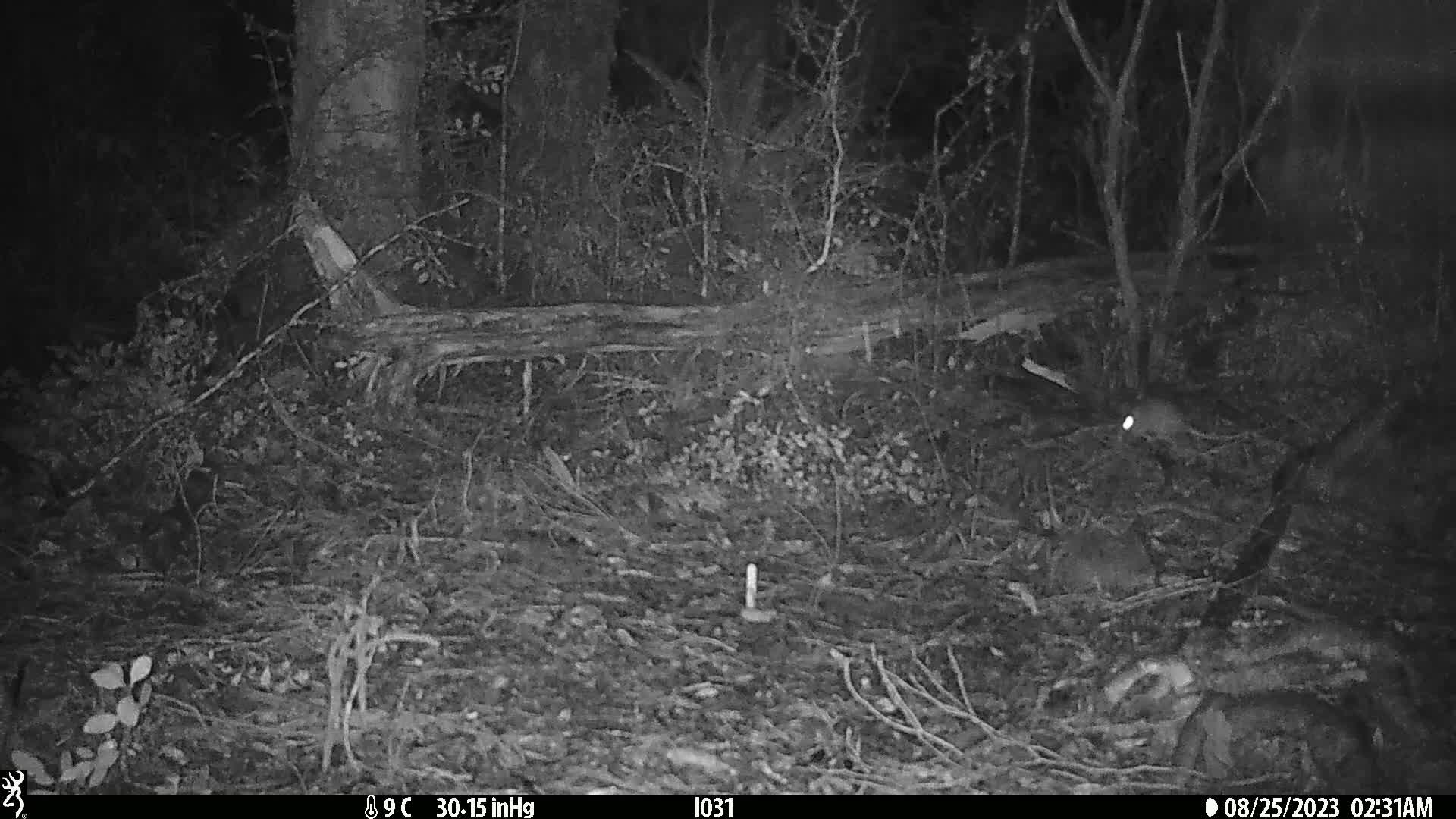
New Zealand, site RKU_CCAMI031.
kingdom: Animalia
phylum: Chordata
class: Mammalia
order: Rodentia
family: Muridae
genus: Rattus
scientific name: Rattus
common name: rat